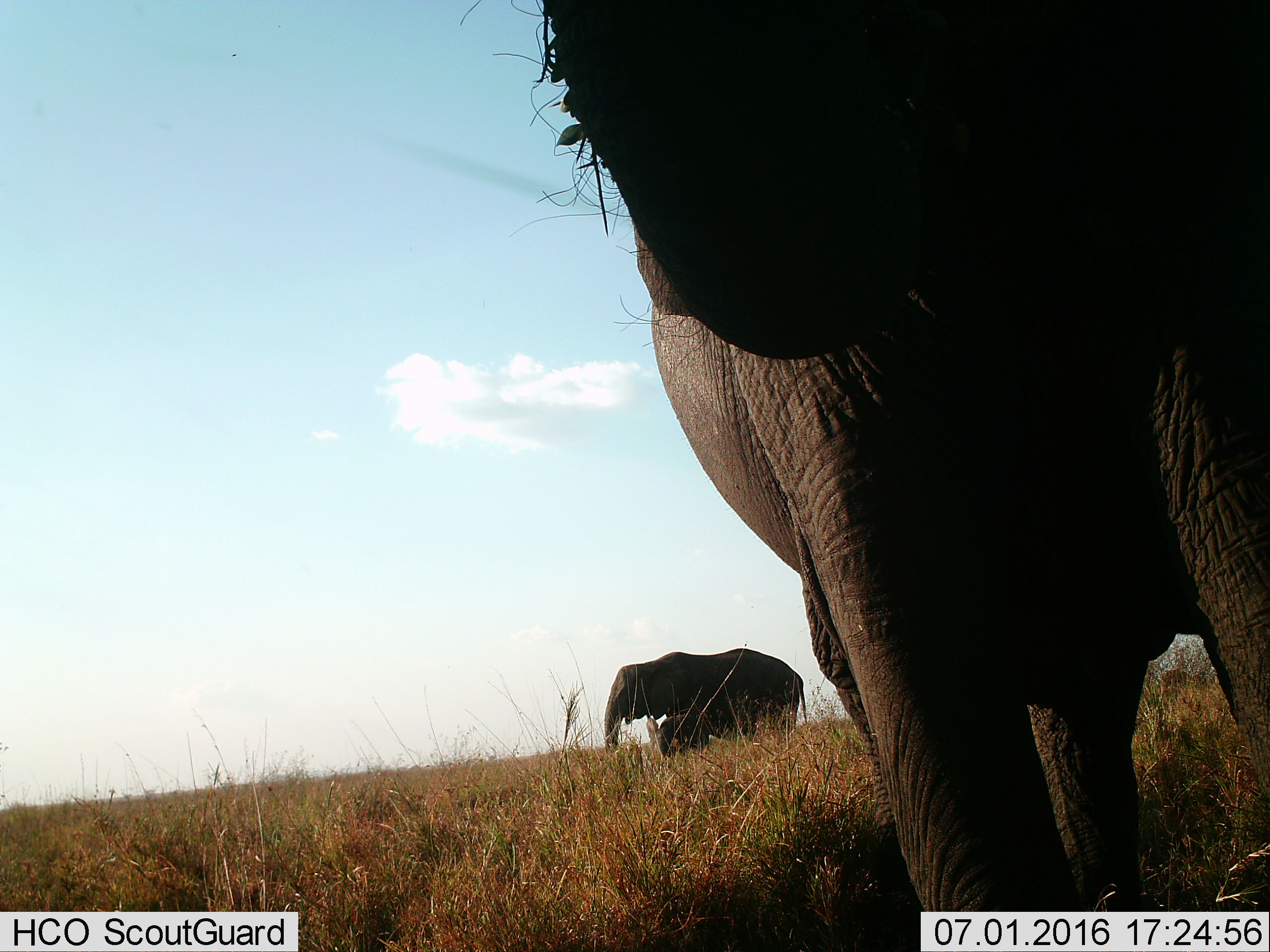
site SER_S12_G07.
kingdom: Animalia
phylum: Chordata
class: Mammalia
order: Proboscidea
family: Elephantidae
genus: Loxodonta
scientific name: Loxodonta africana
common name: african bush elephant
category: elephant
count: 3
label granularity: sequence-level